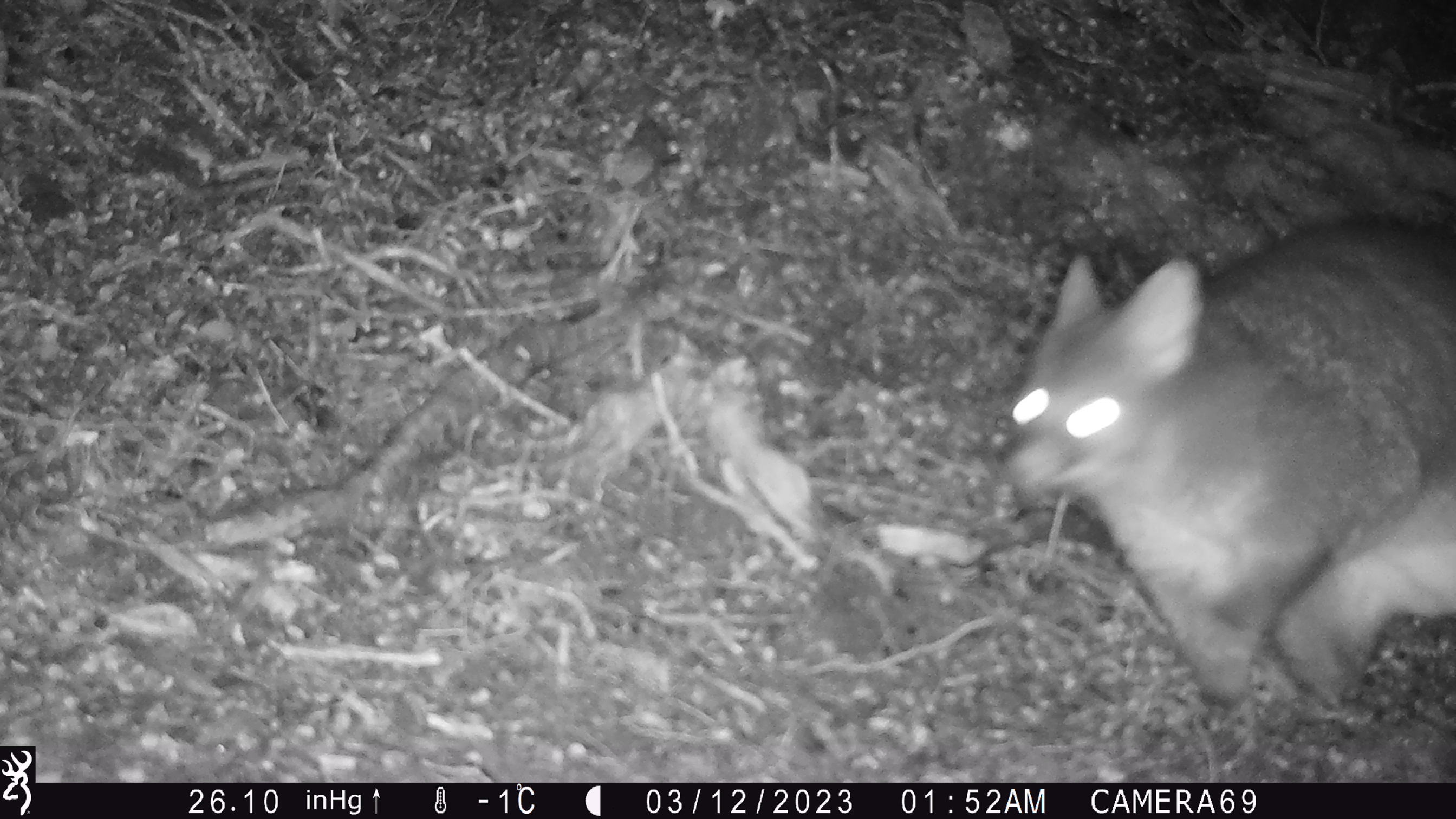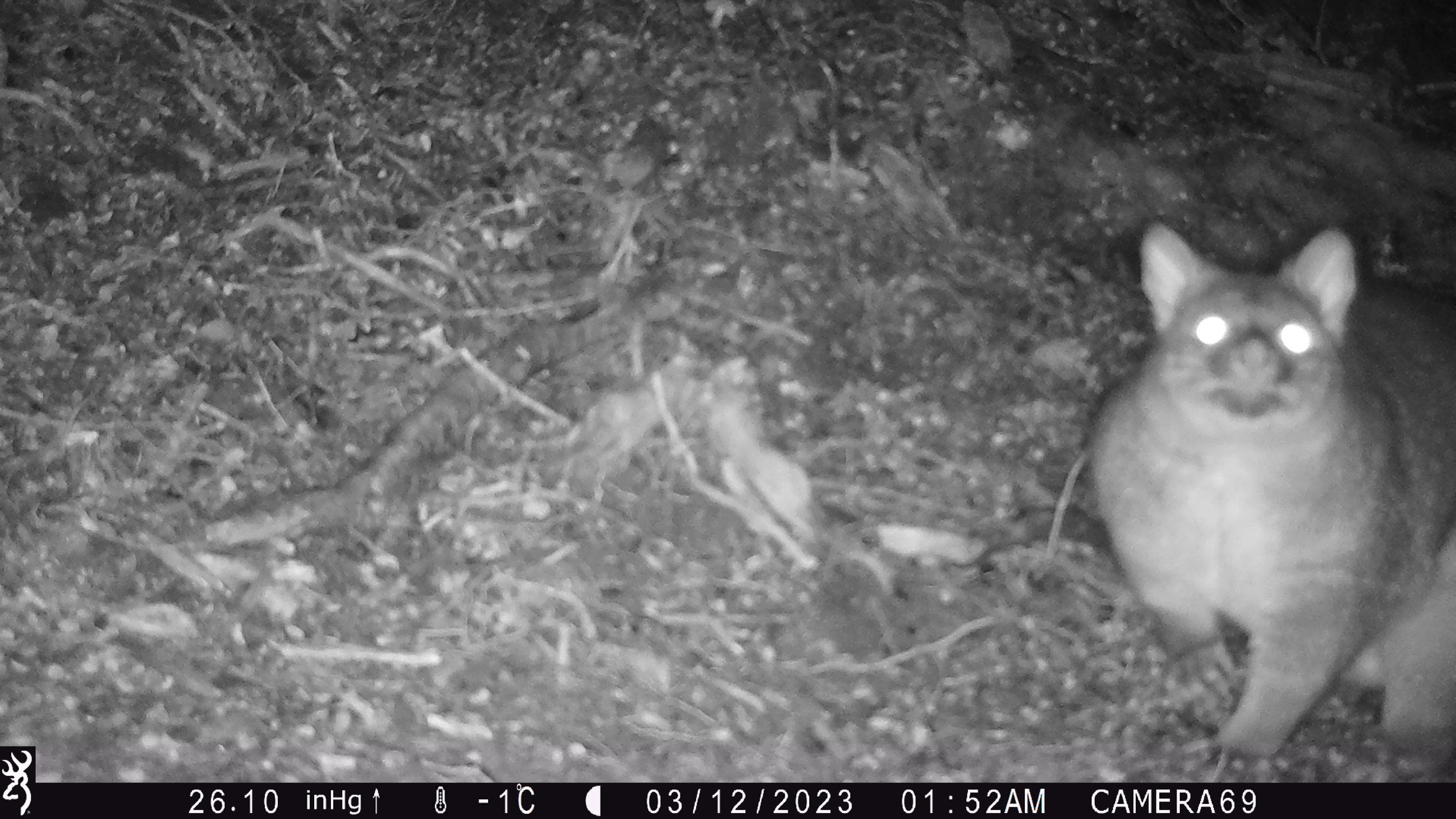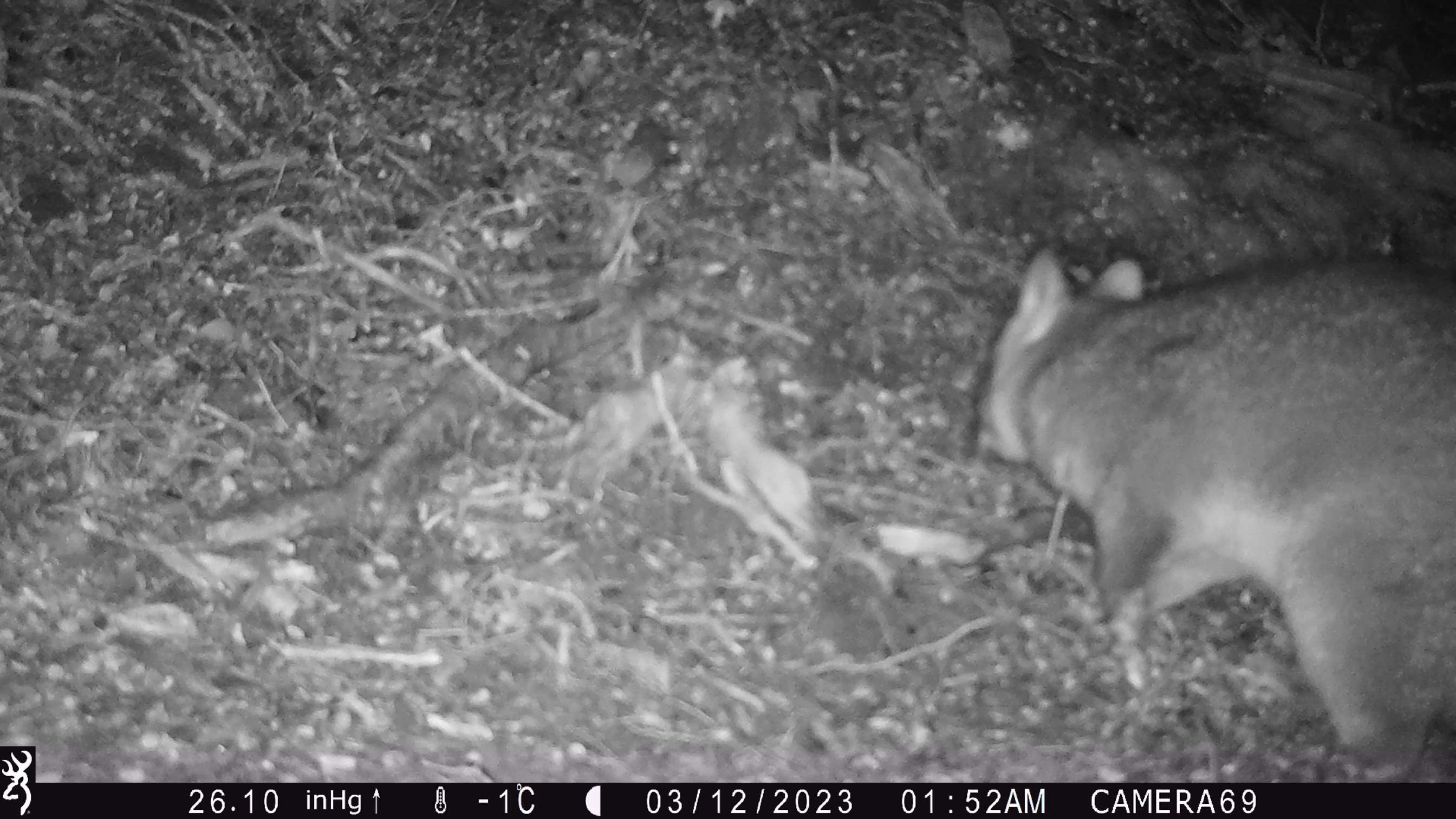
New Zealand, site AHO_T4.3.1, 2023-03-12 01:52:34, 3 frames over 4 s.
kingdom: Animalia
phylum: Chordata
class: Mammalia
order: Carnivora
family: Mustelidae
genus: Mustela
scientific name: Mustela erminea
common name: stoat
Stoat (Mustela erminea).